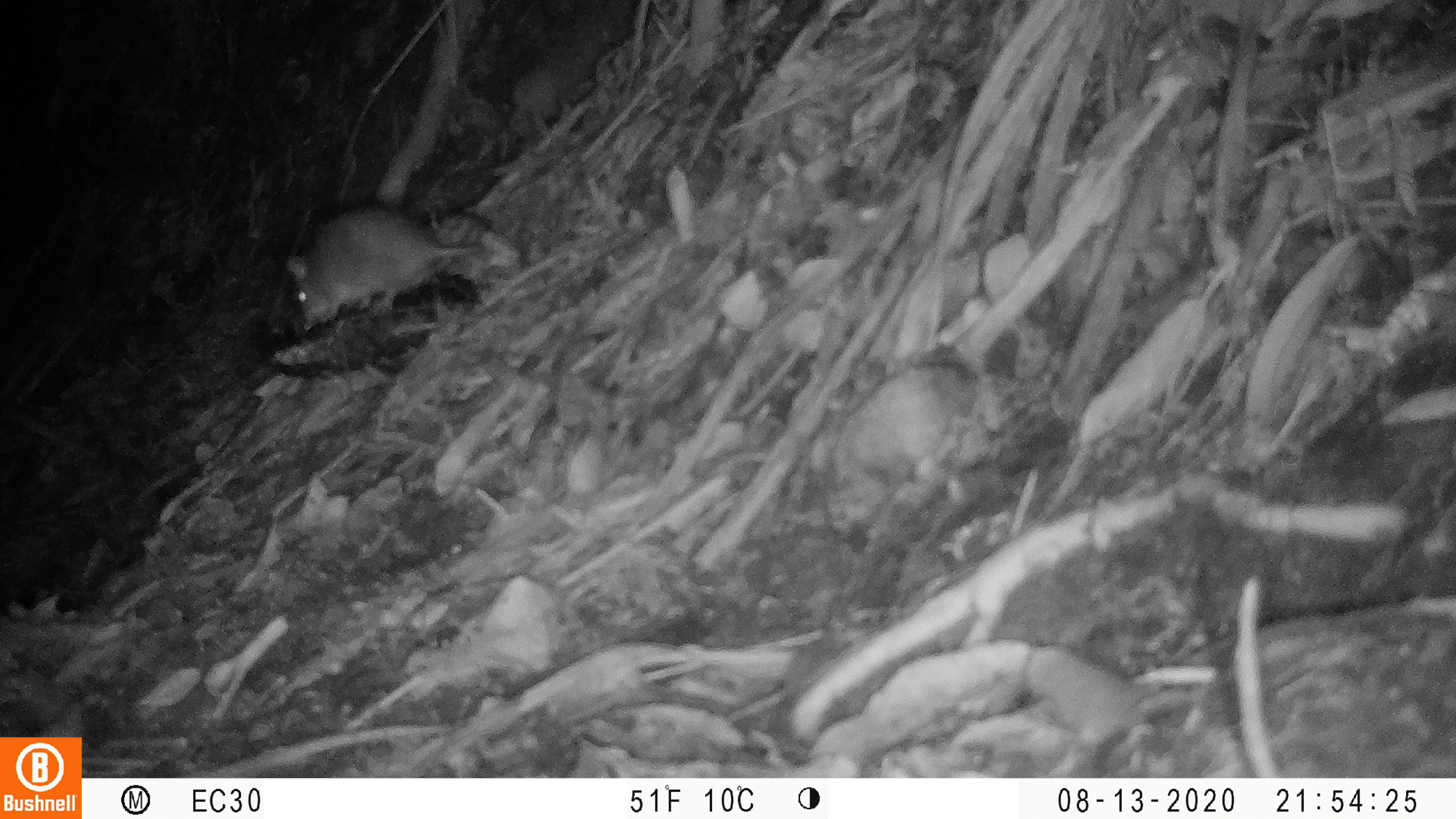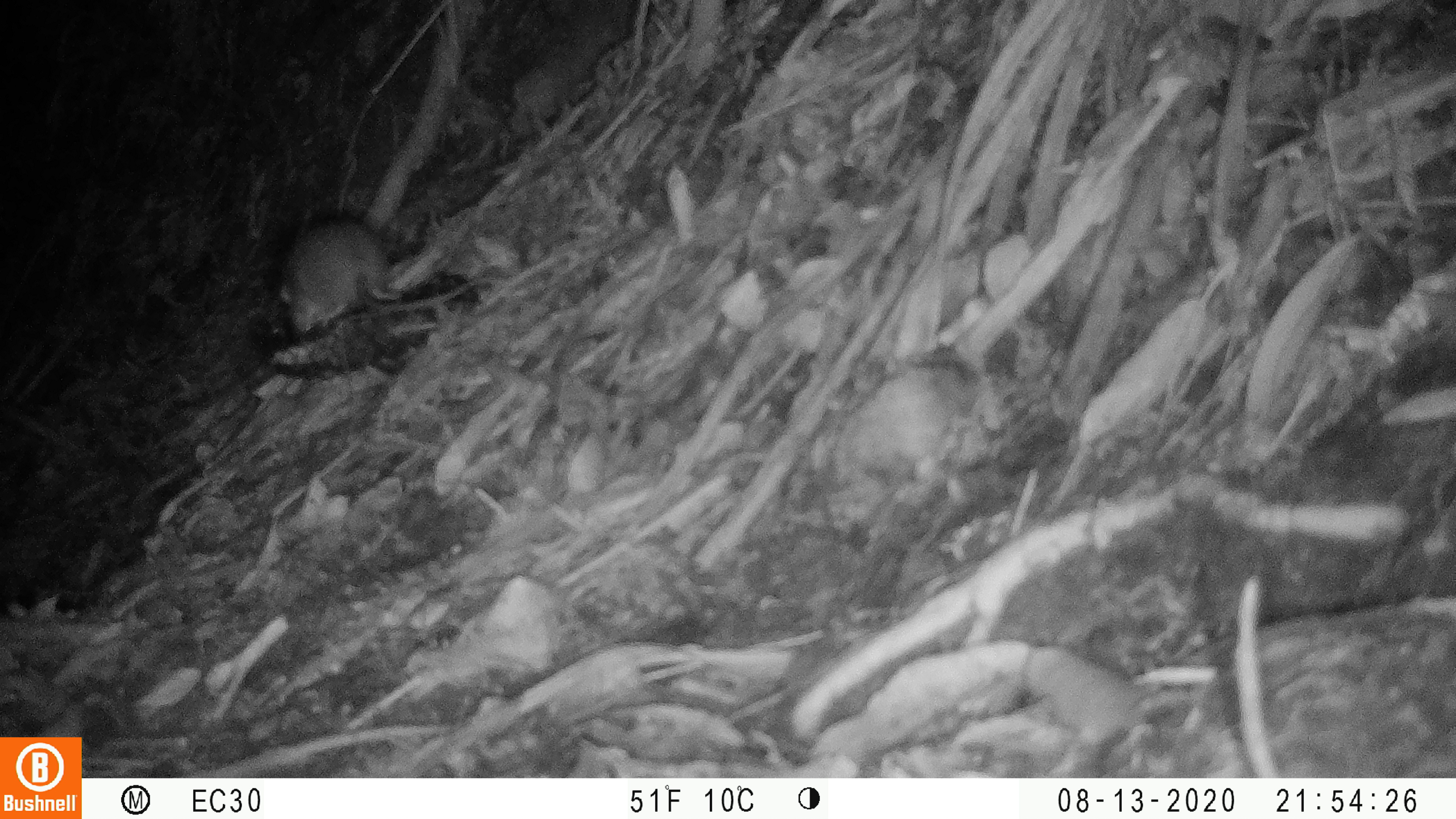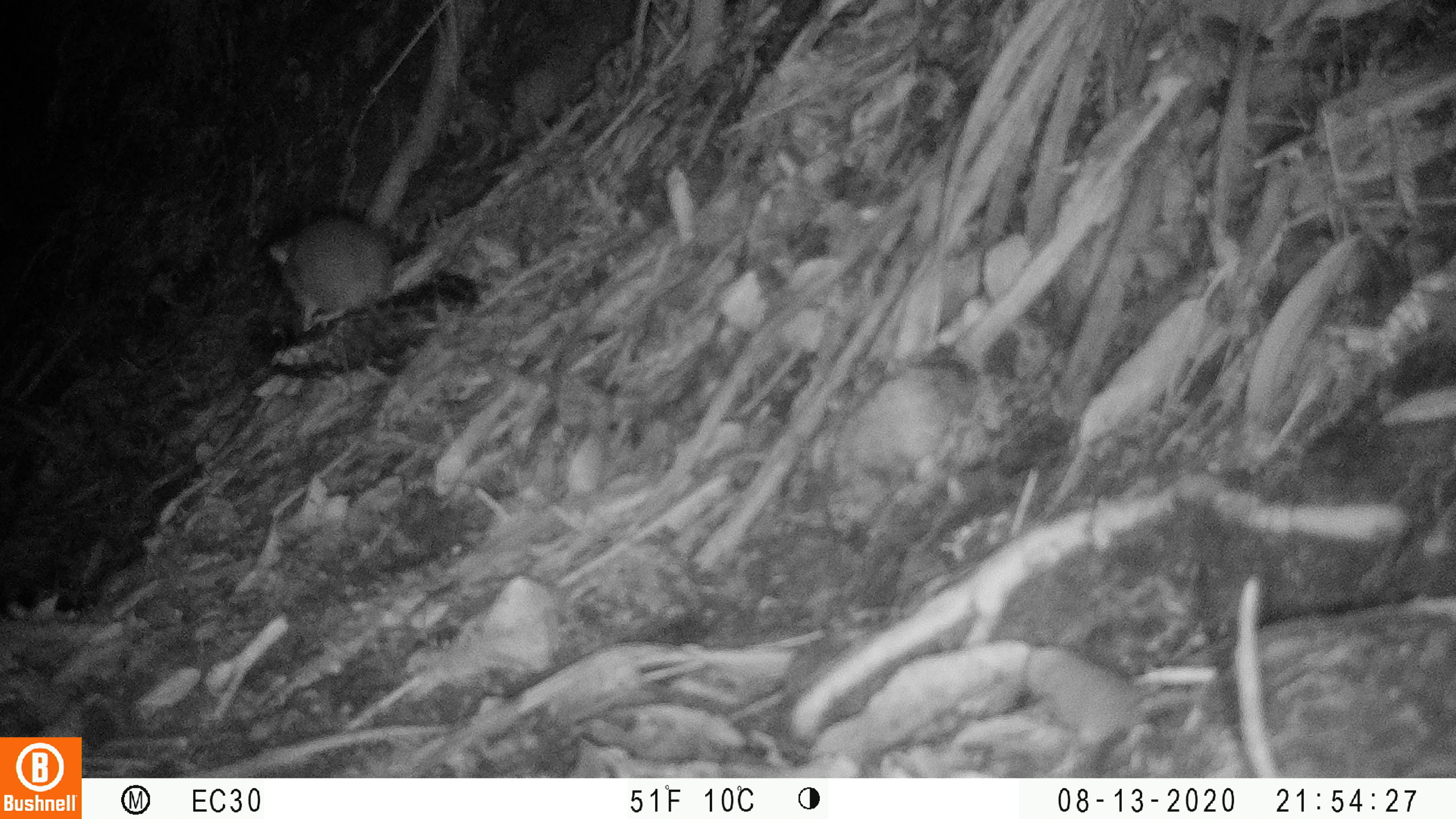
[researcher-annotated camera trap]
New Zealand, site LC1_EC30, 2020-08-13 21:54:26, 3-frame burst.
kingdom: Animalia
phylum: Chordata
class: Mammalia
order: Rodentia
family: Muridae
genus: Rattus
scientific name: Rattus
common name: rat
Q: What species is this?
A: Rat (Rattus).